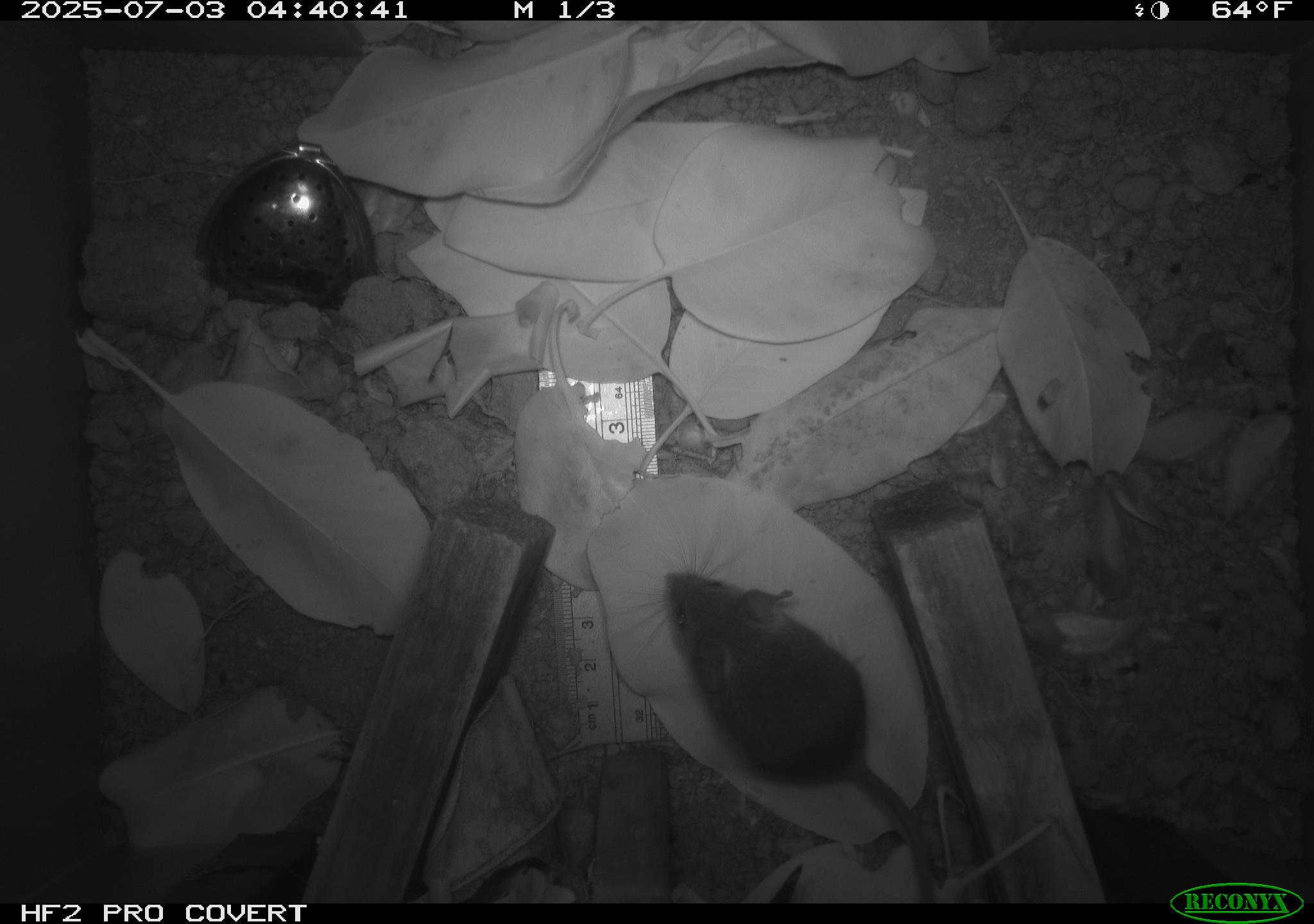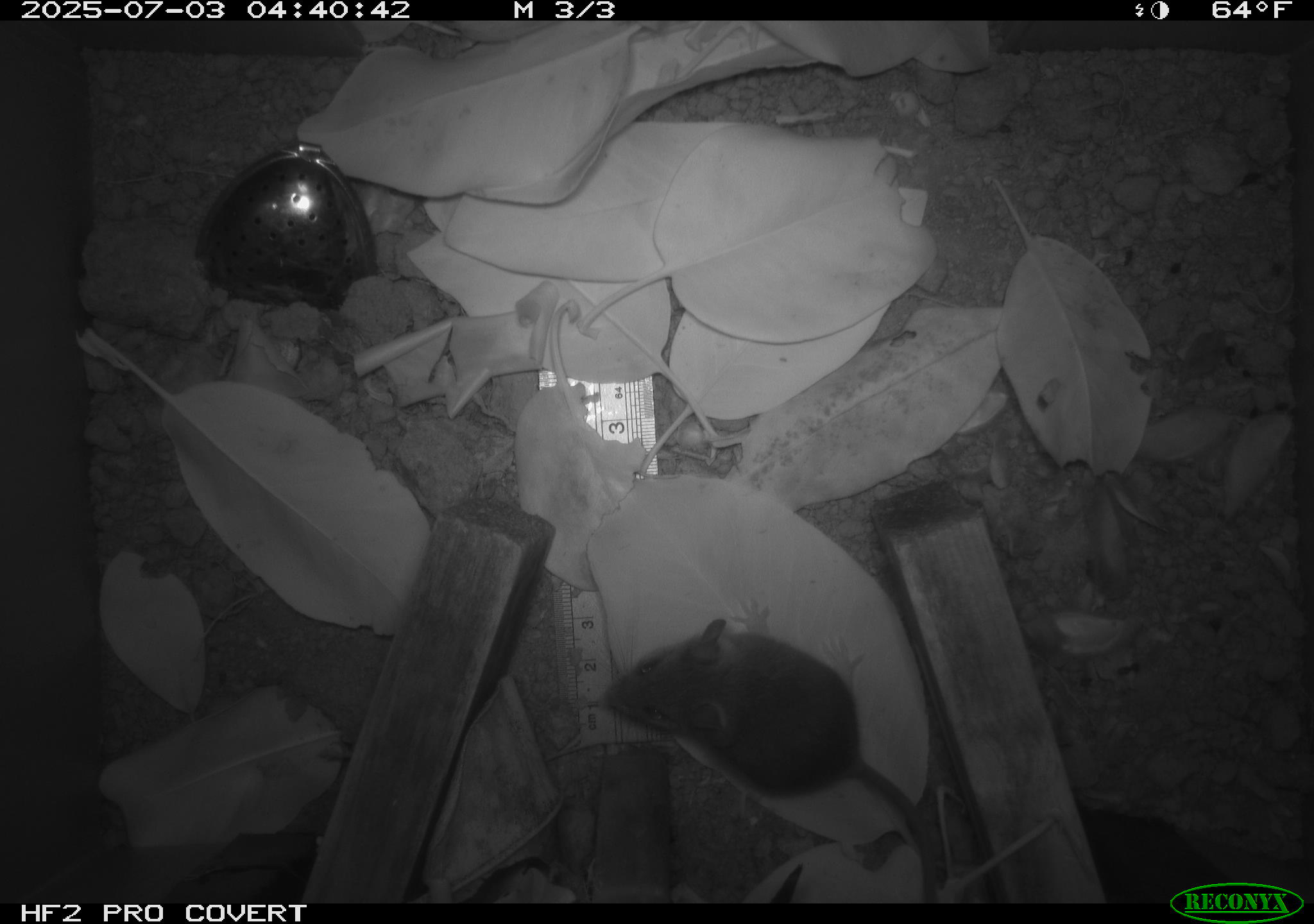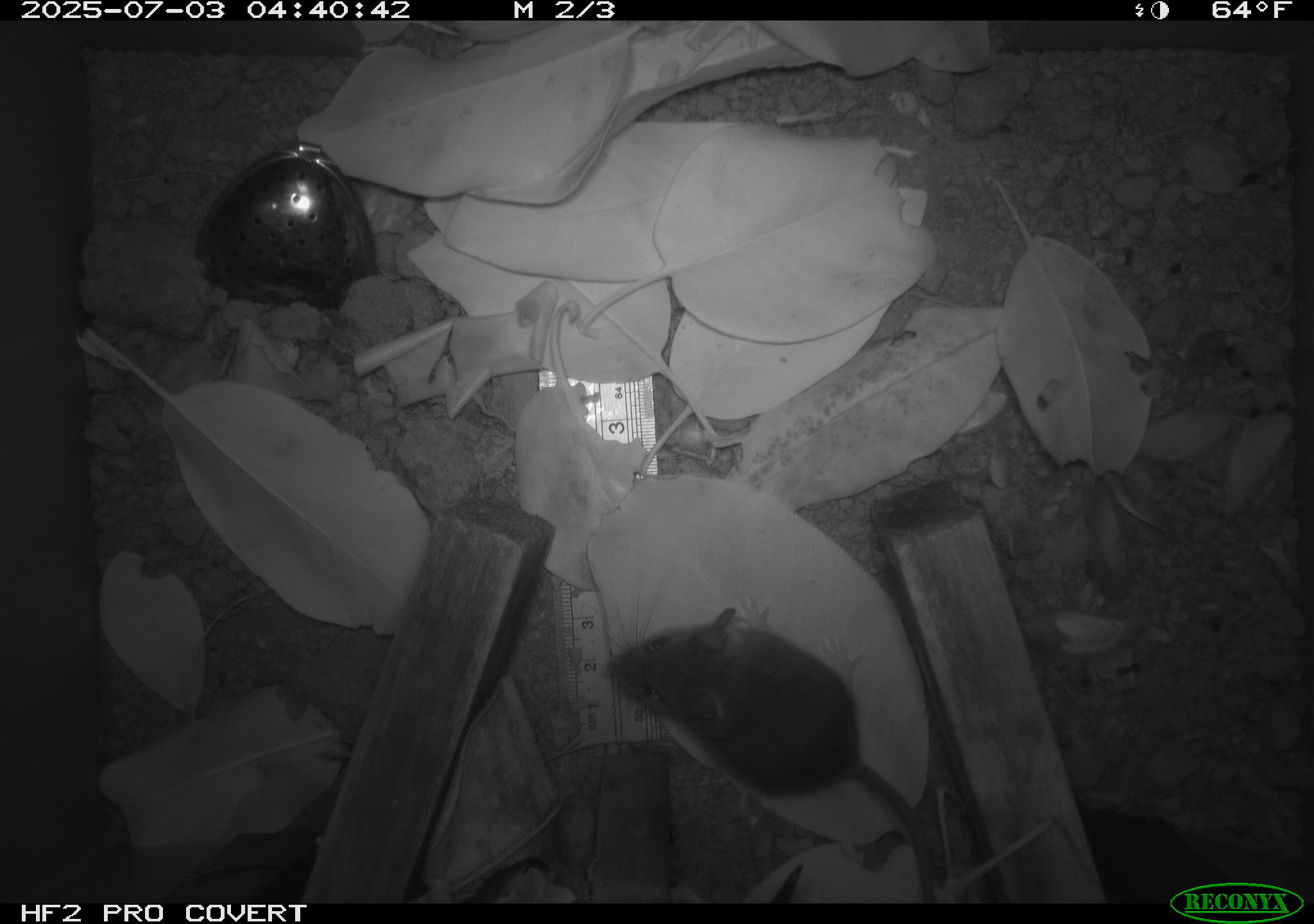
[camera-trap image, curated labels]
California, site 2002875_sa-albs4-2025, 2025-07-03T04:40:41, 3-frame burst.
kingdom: Animalia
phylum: Chordata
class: Mammalia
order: Rodentia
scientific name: Rodentia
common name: mouse species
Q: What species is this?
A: Mouse species (Rodentia).